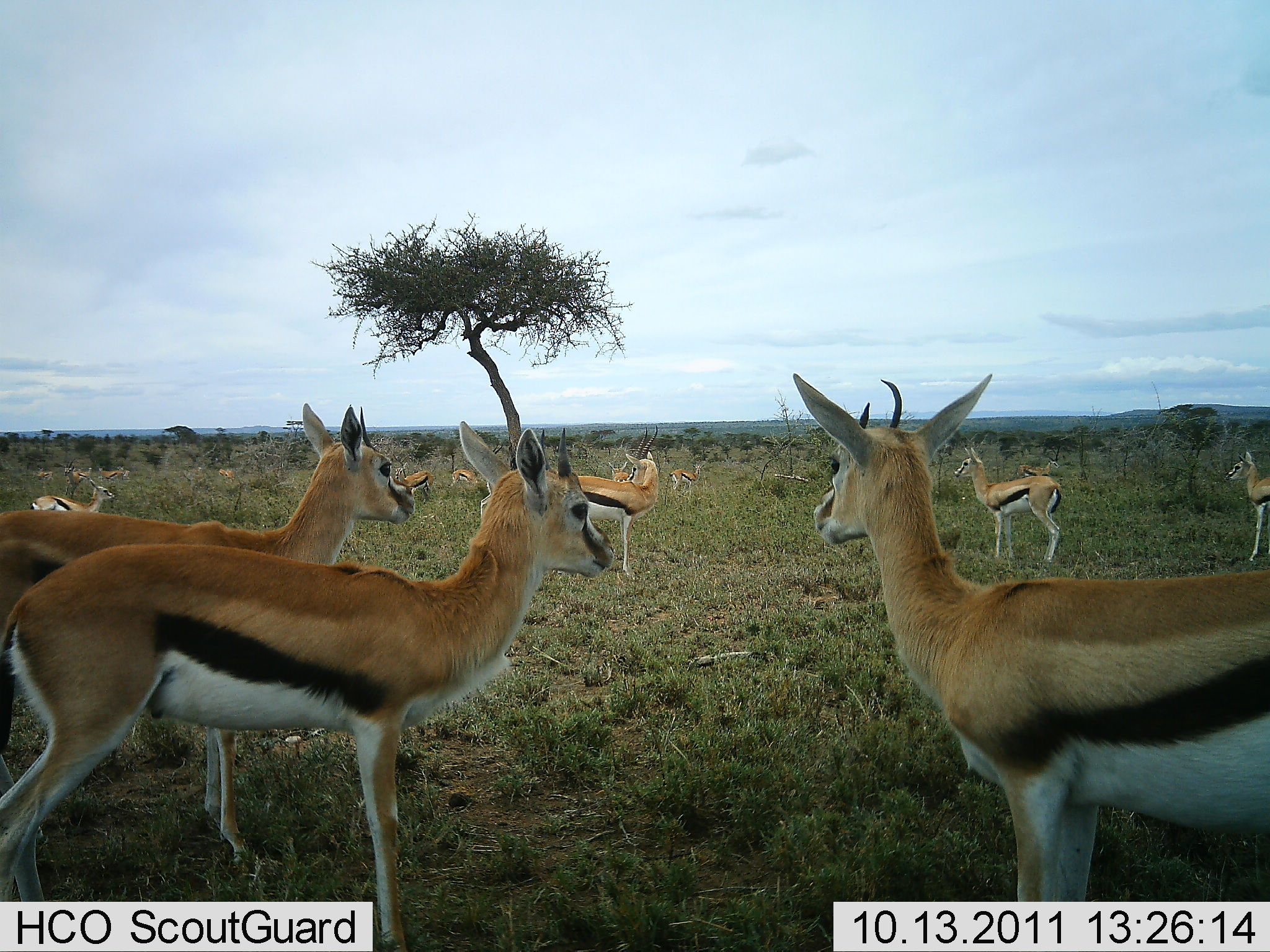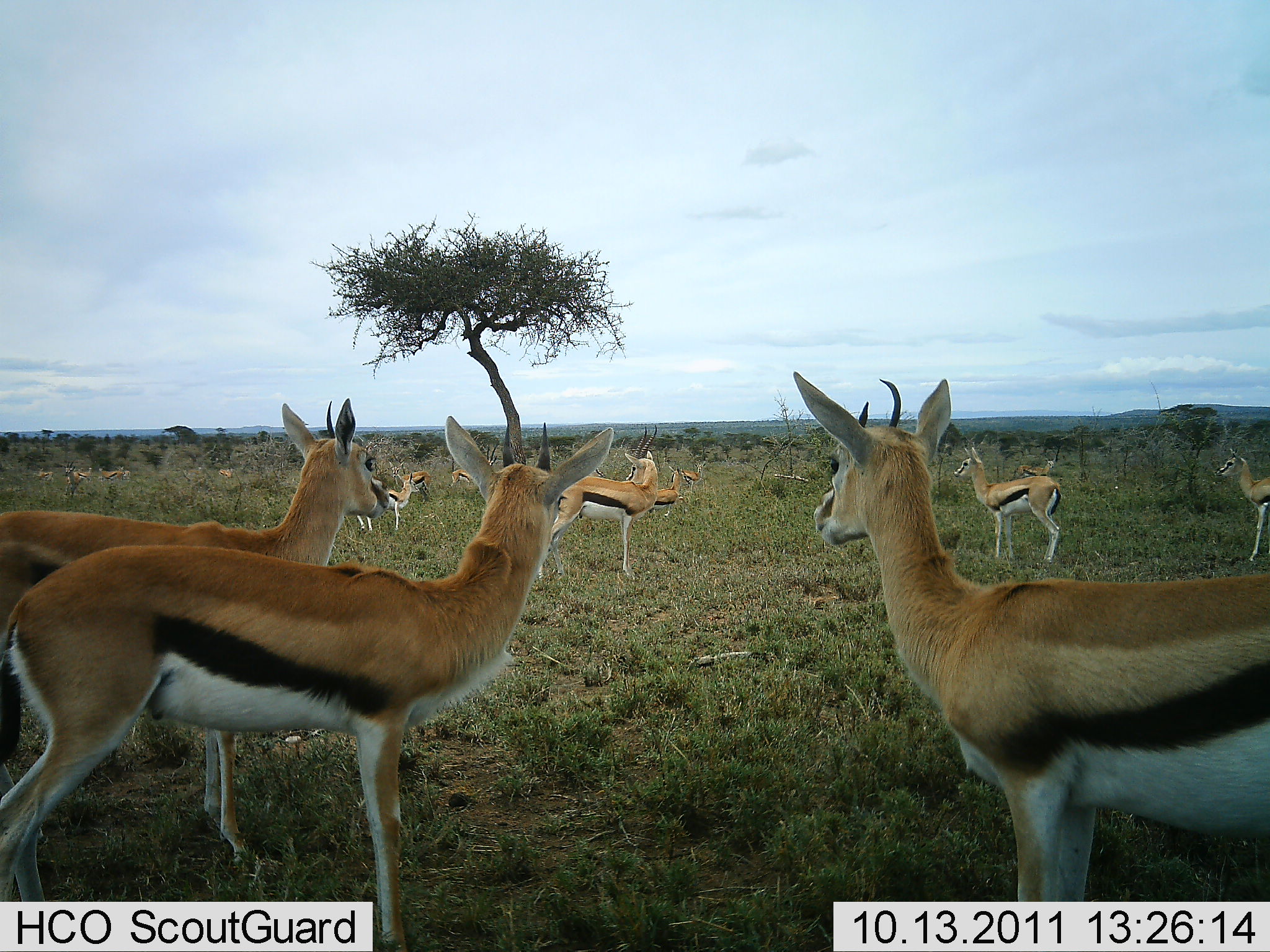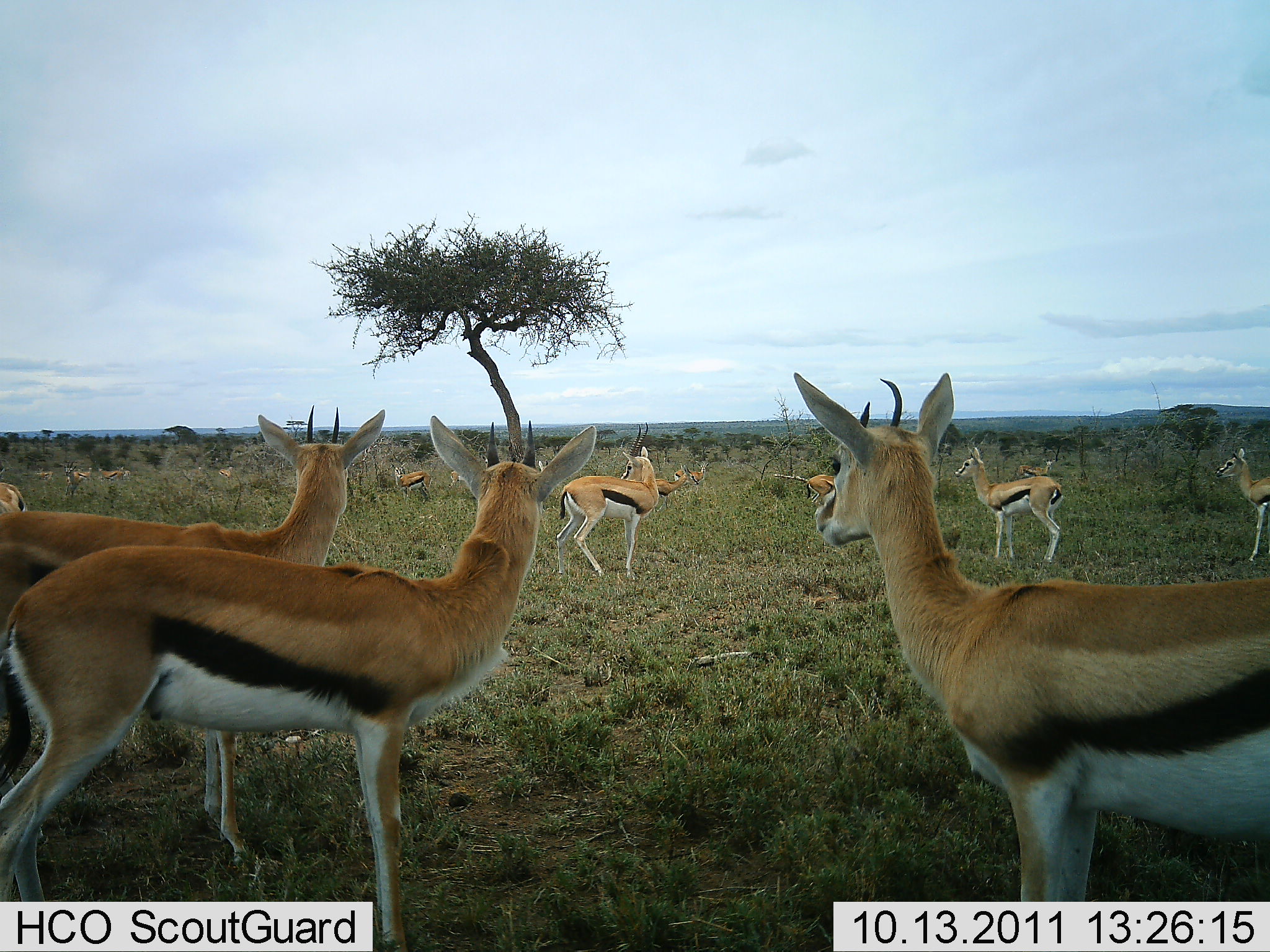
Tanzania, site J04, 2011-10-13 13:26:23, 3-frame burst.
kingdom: Animalia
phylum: Chordata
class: Mammalia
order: Artiodactyla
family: Bovidae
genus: Eudorcas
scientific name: Eudorcas thomsonii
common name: thomson's gazelle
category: gazellethomsons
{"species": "gazellethomsons (thomson's gazelle) (Eudorcas thomsonii)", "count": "11-50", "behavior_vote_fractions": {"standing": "100%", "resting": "20%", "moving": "40%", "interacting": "20%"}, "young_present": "40%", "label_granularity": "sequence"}